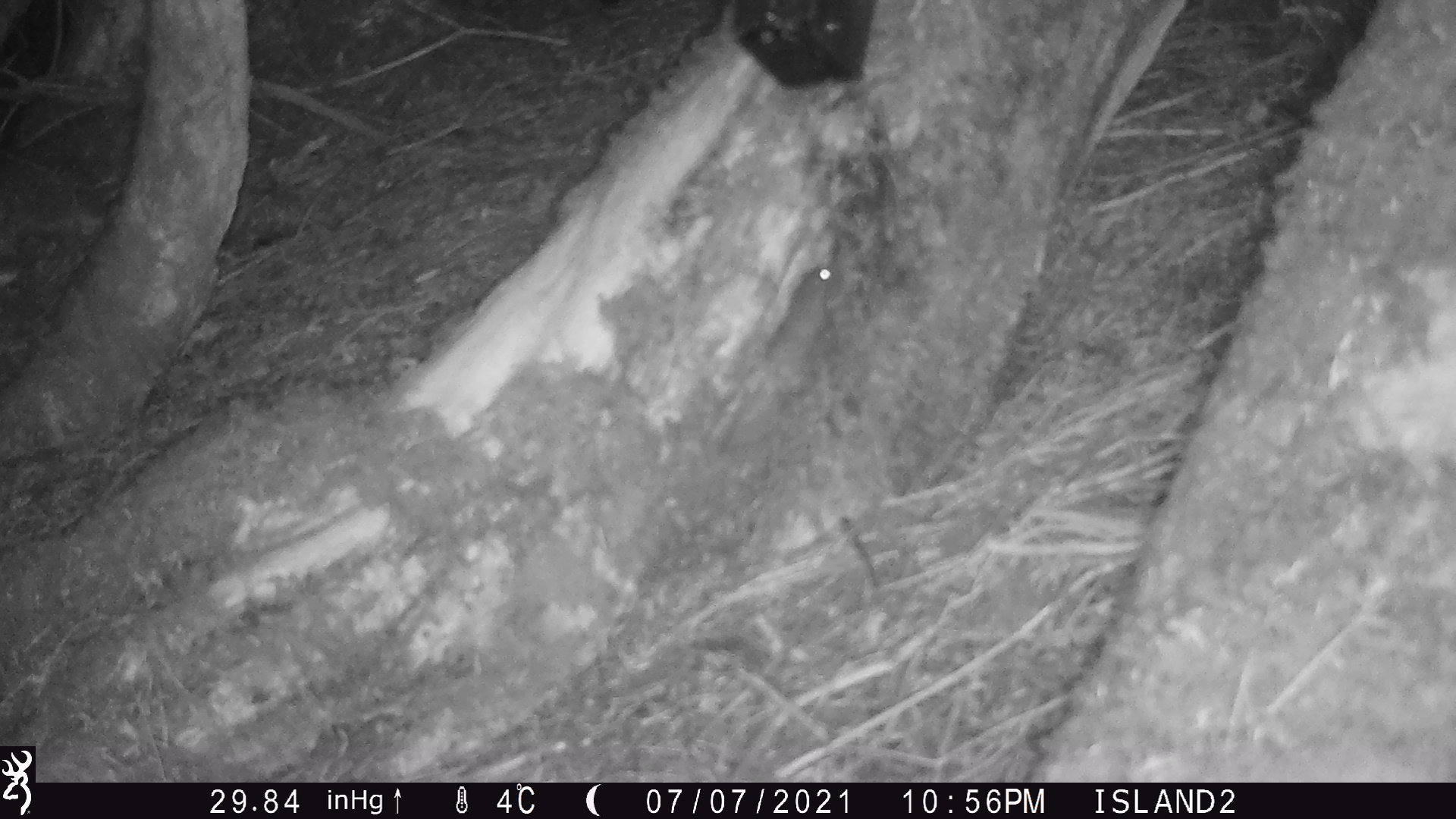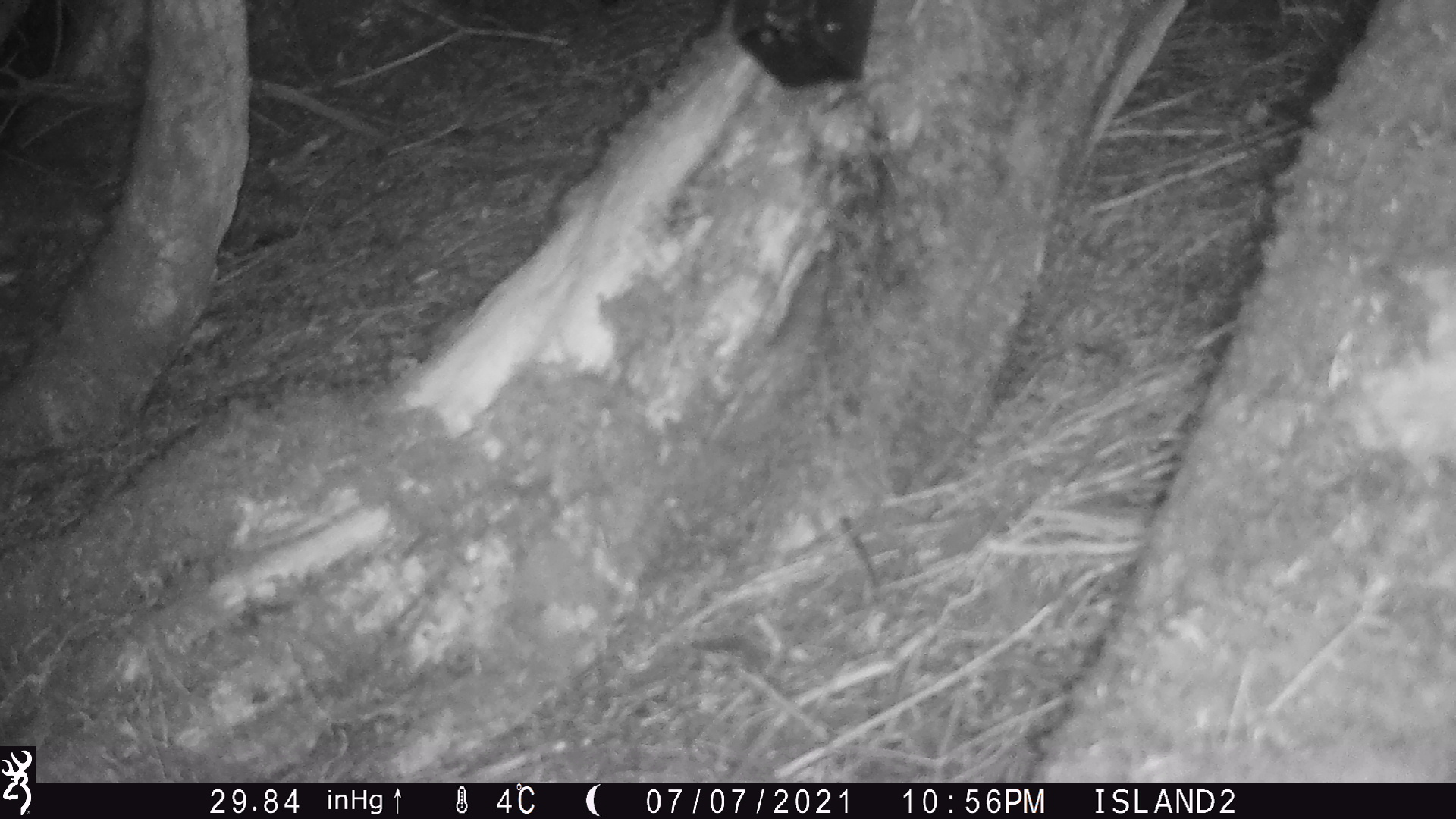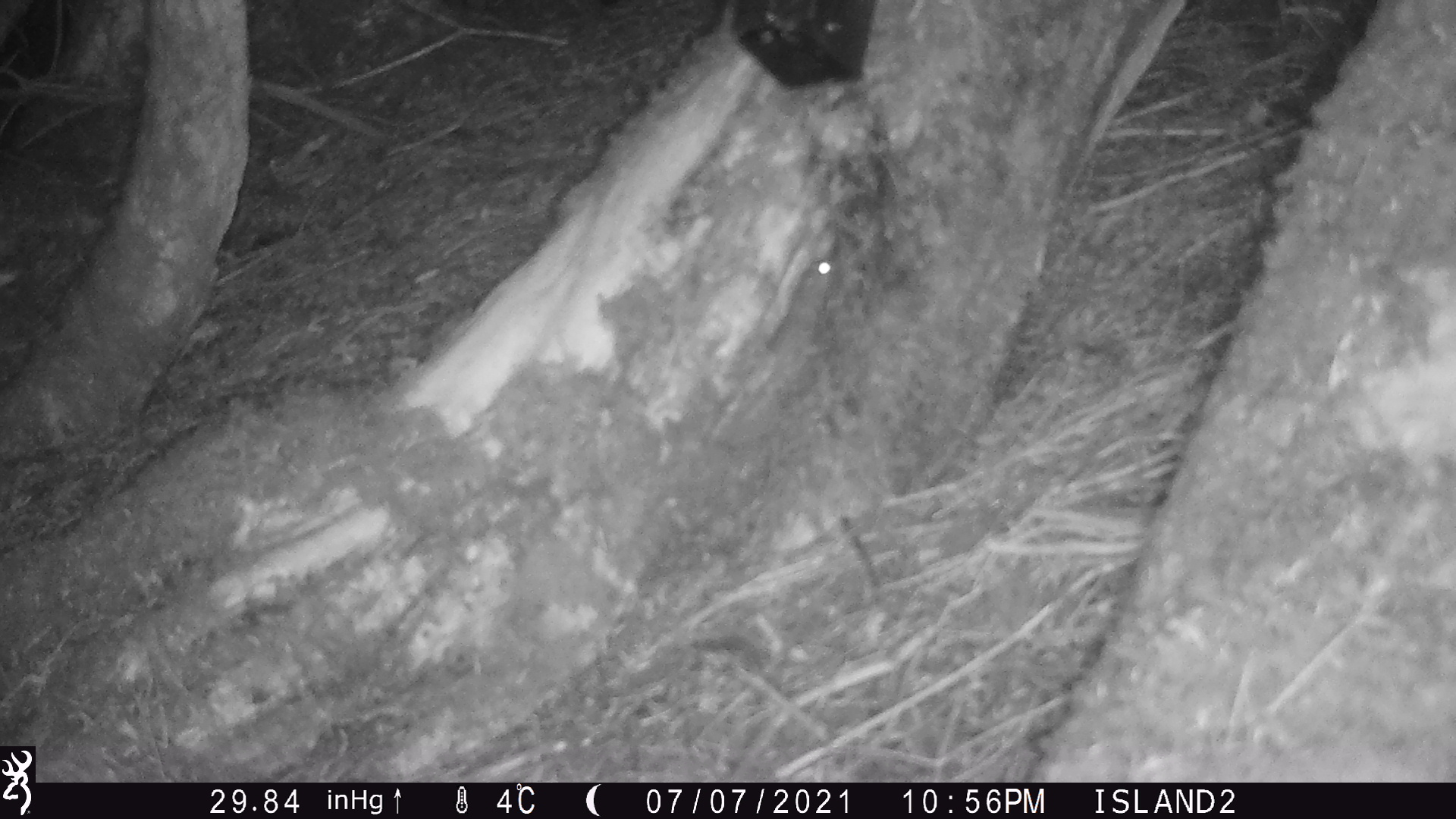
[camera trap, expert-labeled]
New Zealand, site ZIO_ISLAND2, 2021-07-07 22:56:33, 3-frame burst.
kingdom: Animalia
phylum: Chordata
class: Mammalia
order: Rodentia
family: Muridae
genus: Rattus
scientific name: Rattus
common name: rat